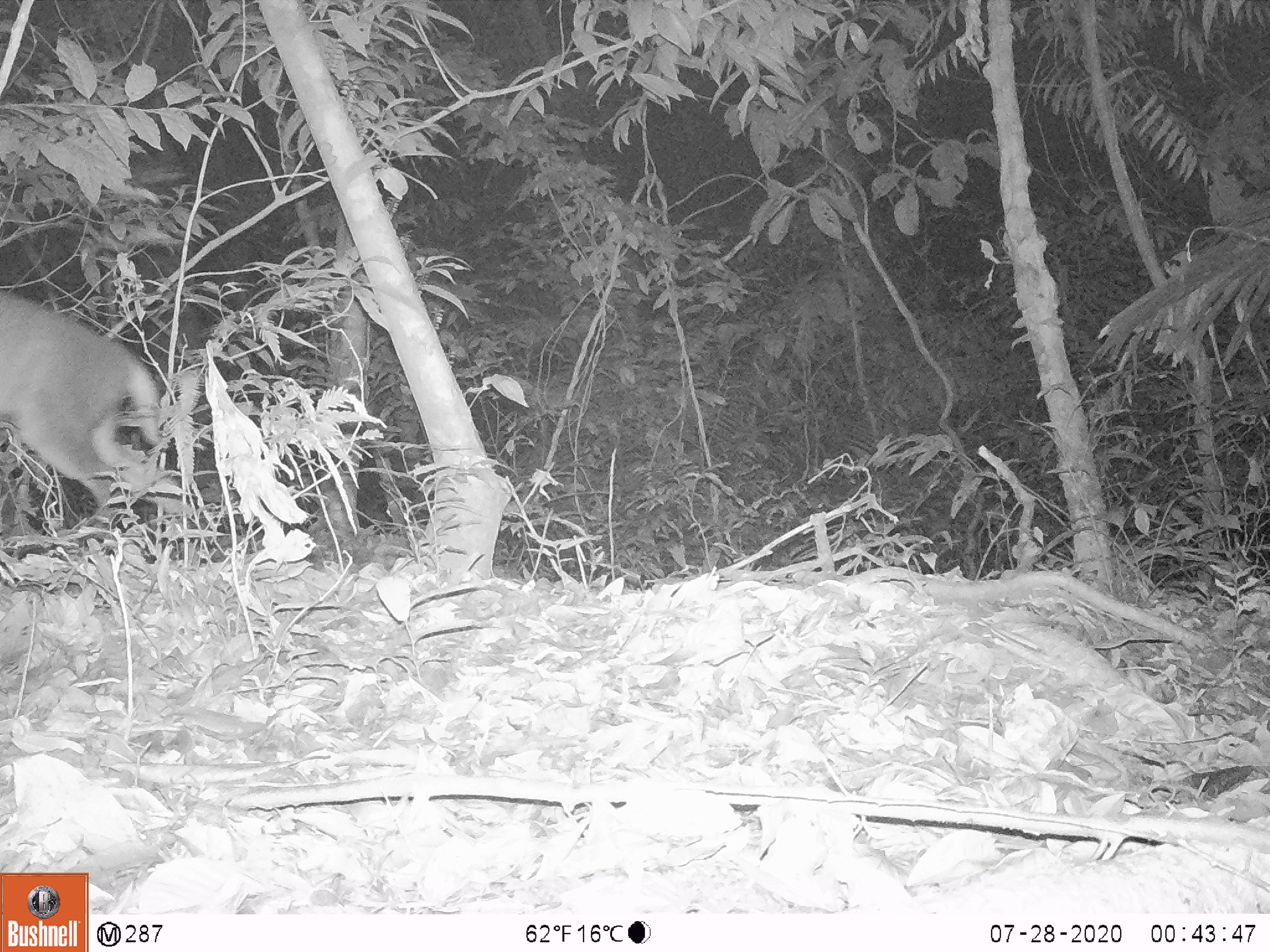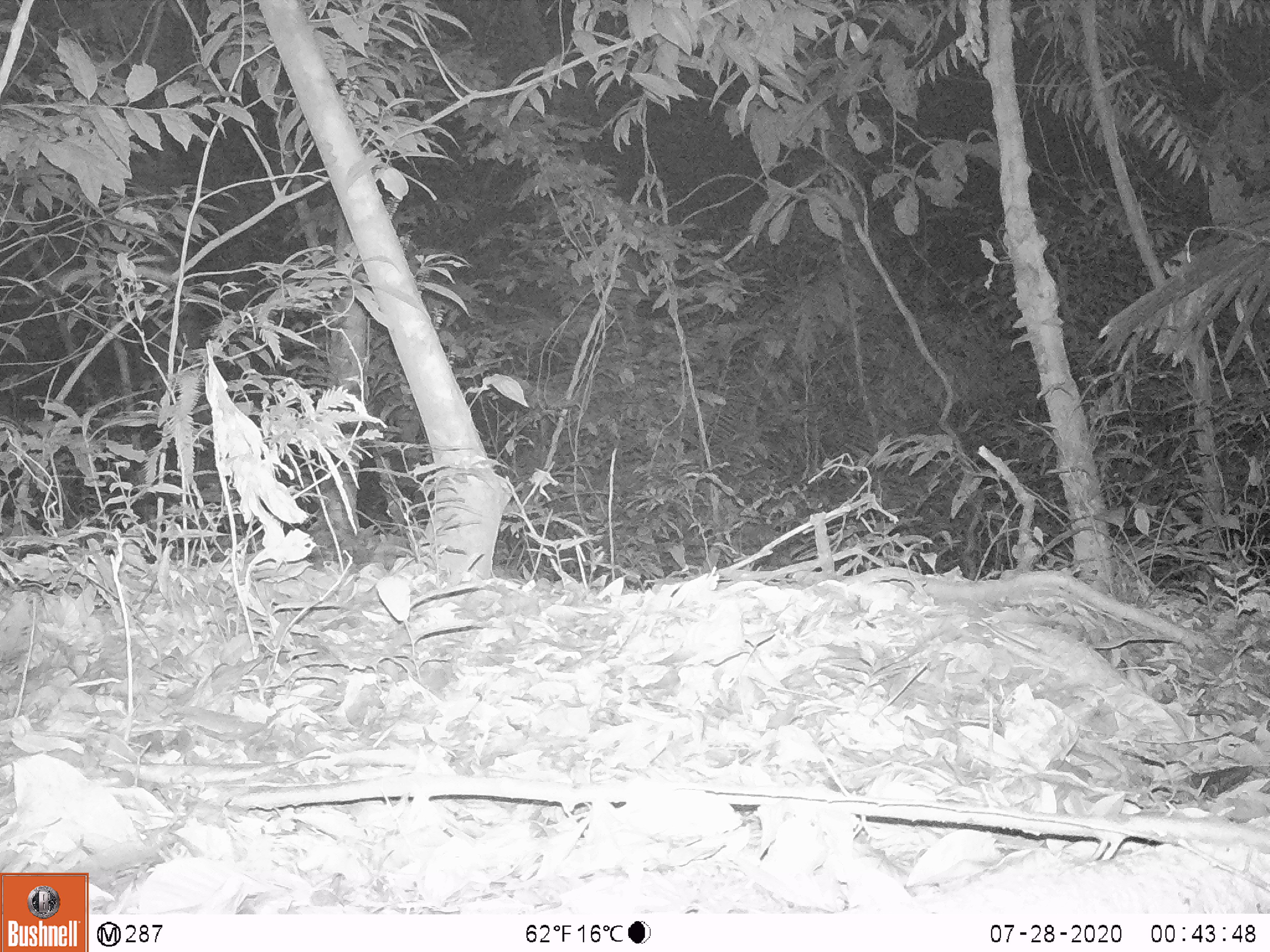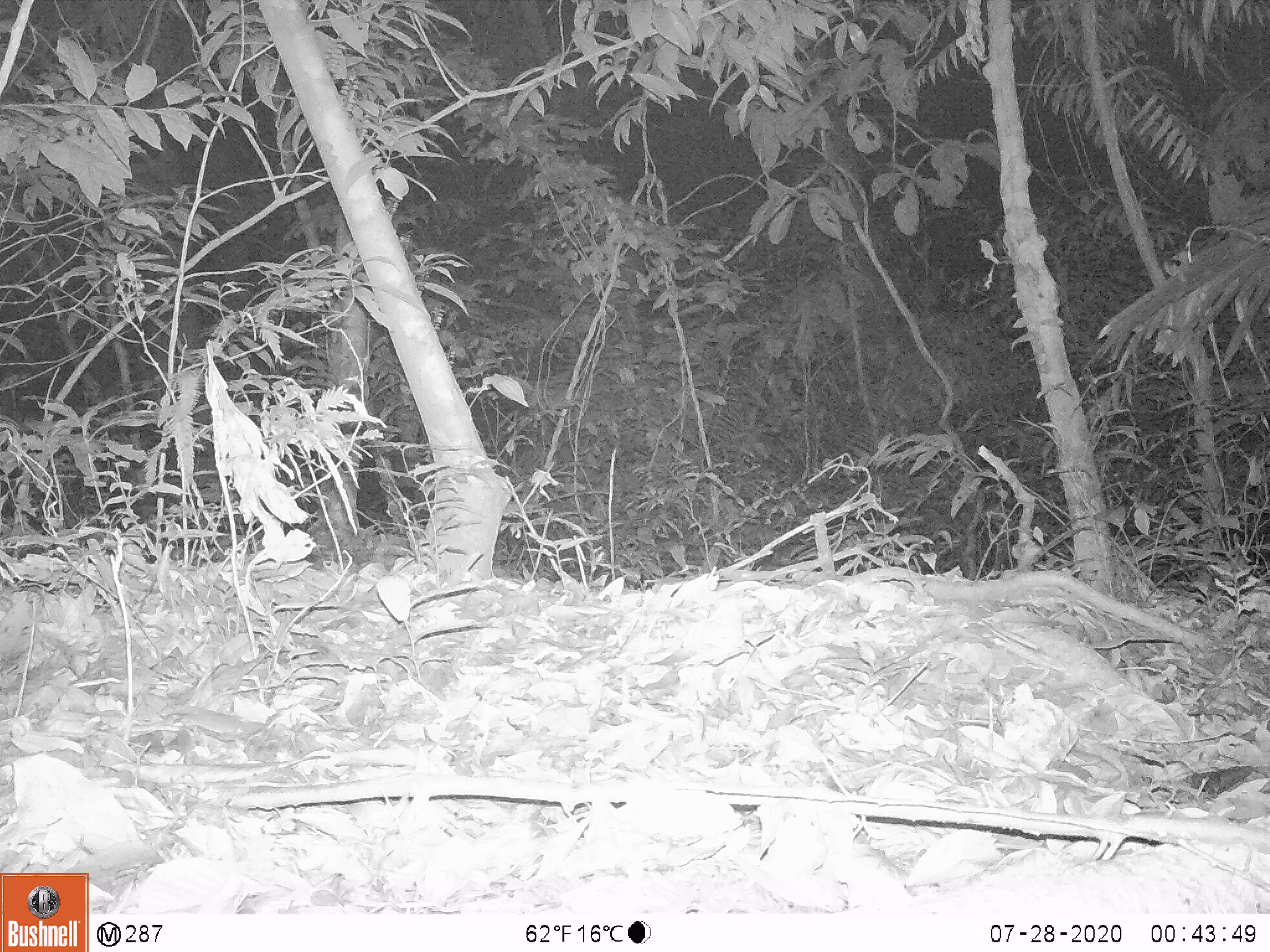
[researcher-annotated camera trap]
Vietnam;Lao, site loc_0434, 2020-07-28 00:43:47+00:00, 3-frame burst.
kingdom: Animalia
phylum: Chordata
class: Mammalia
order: Artiodactyla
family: Cervidae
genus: Muntiacus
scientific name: Muntiacus rooseveltorum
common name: roosevelt's muntjac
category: roosevelts muntjac group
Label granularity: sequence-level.